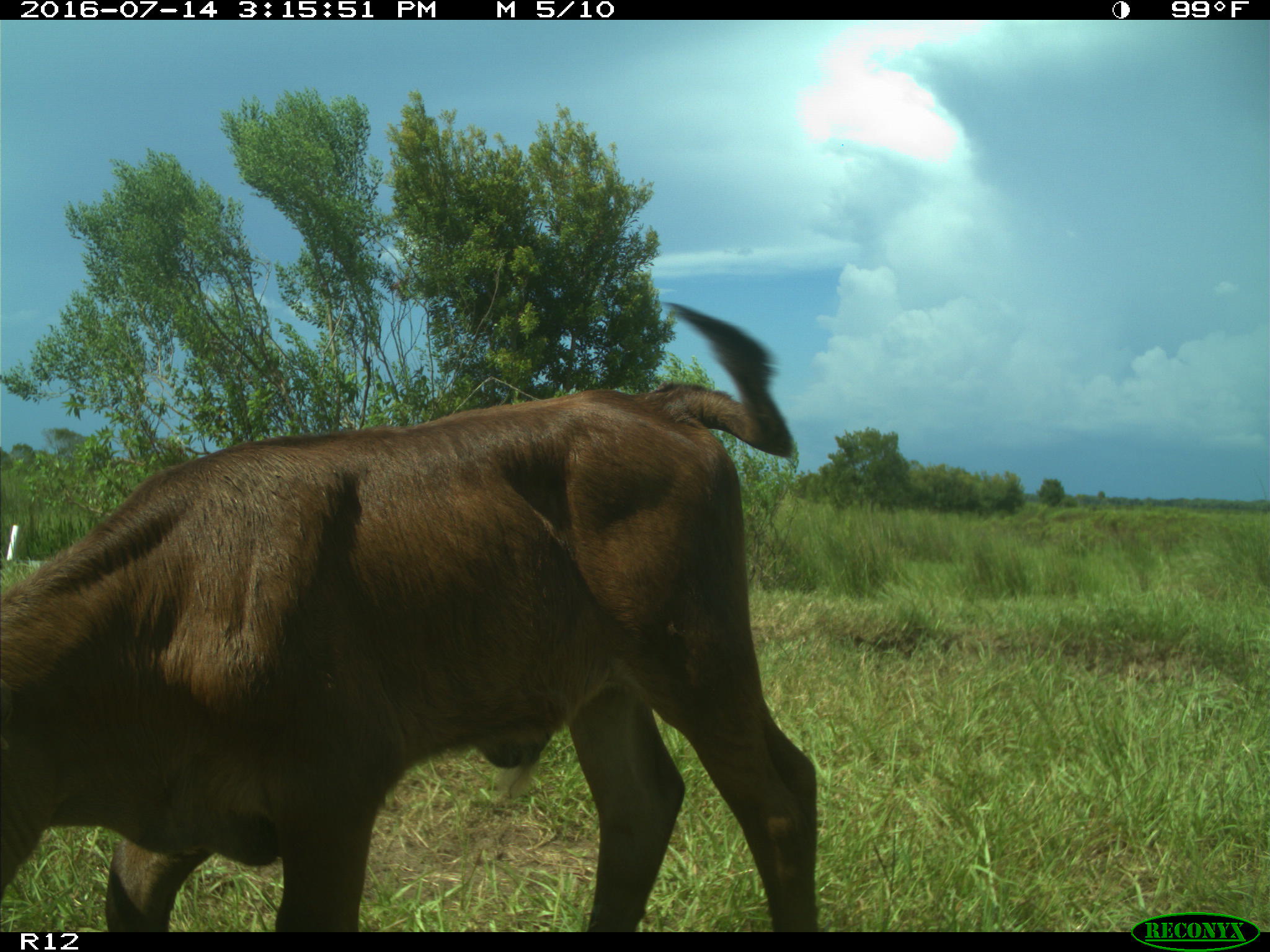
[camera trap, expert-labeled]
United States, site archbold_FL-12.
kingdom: Animalia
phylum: Chordata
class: Mammalia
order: Artiodactyla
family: Bovidae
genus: Bos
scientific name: Bos taurus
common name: domestic cow